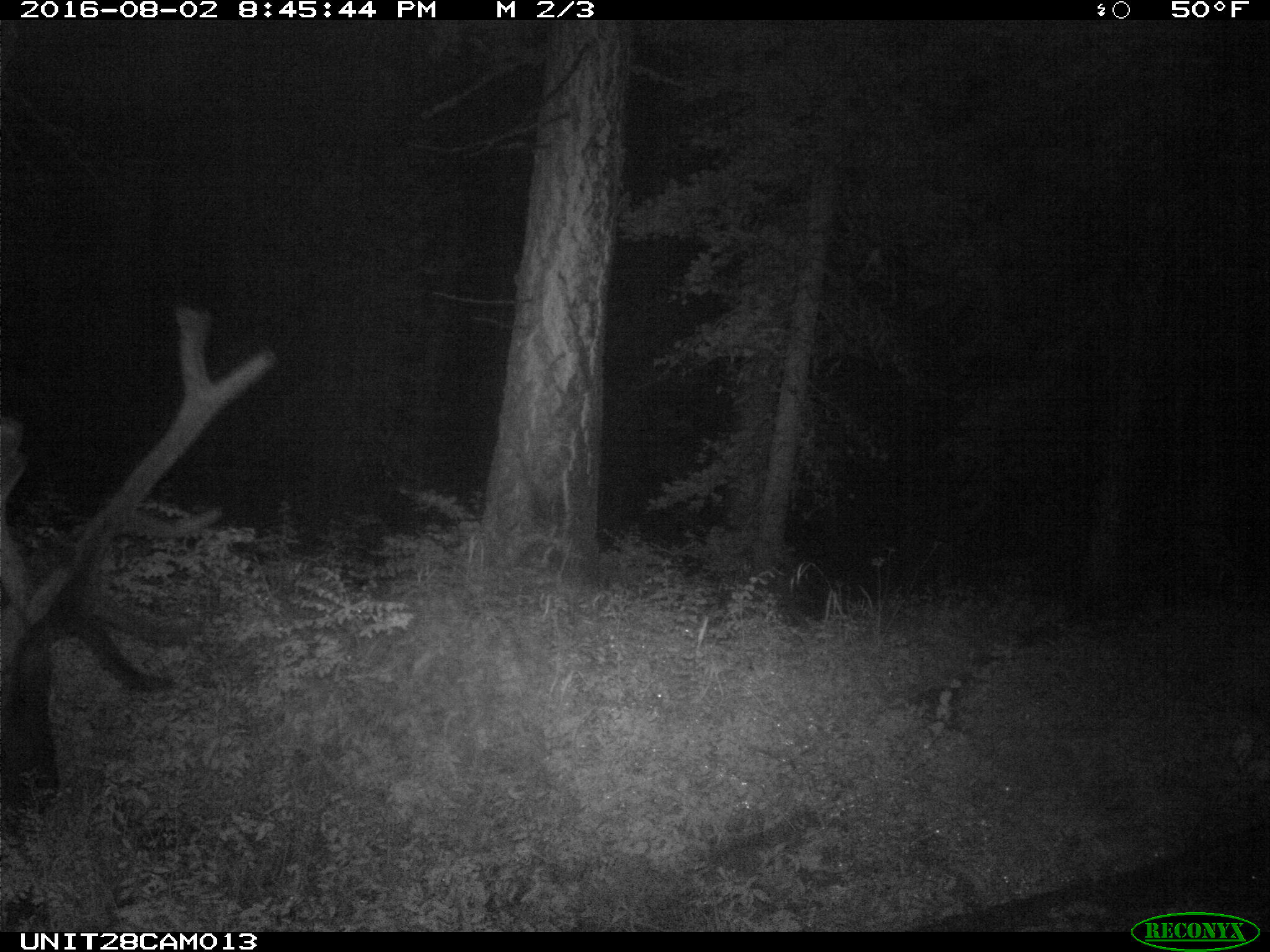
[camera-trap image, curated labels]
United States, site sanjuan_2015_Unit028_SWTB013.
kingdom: Animalia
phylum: Chordata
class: Mammalia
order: Artiodactyla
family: Cervidae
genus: Cervus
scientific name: Cervus elaphus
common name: red deer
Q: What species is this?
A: Cervus elaphus (red deer).